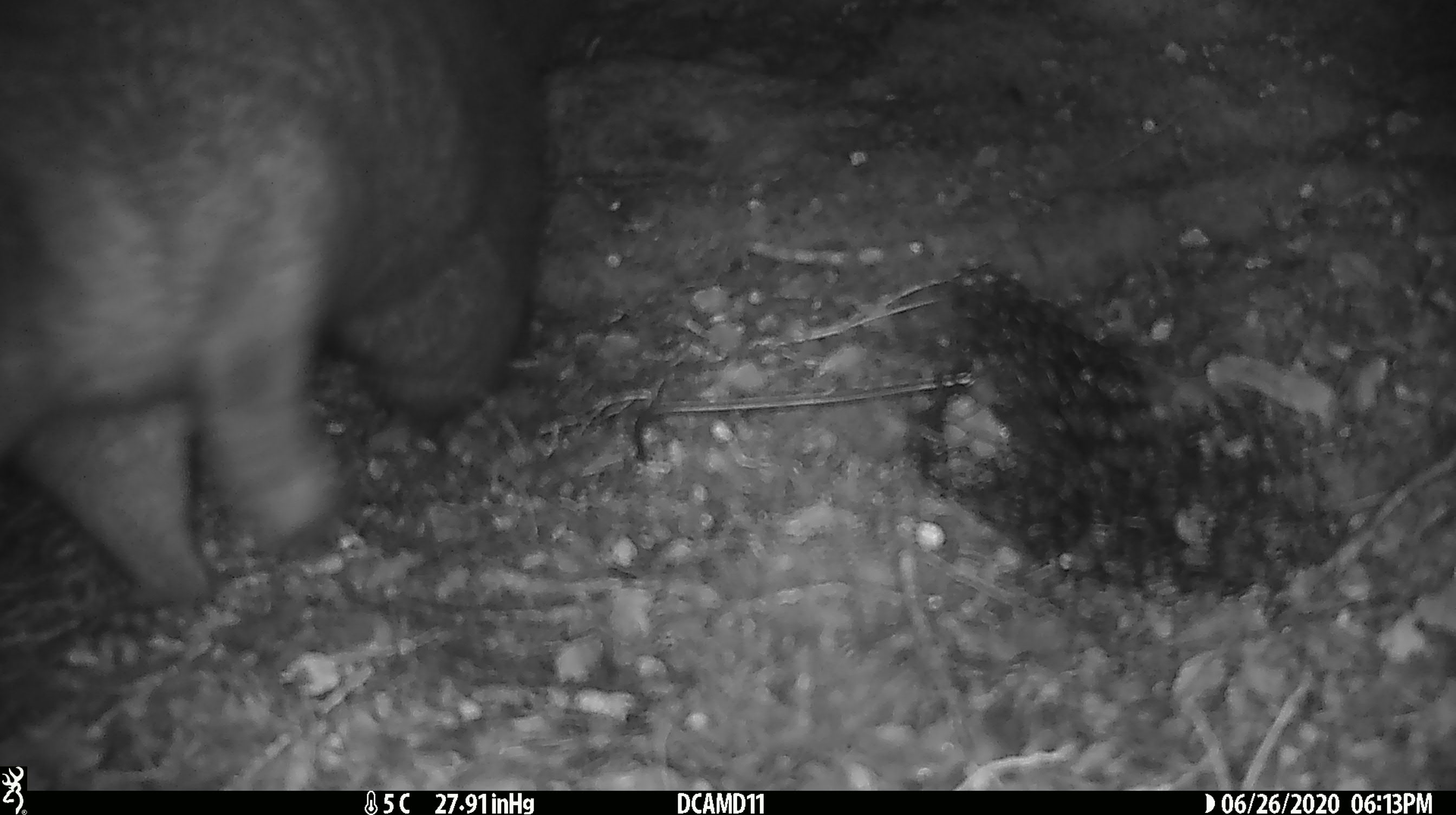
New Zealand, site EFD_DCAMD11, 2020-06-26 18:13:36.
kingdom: Animalia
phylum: Chordata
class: Mammalia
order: Diprotodontia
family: Phalangeridae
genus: Trichosurus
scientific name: Trichosurus vulpecula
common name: common brushtail possum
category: possum